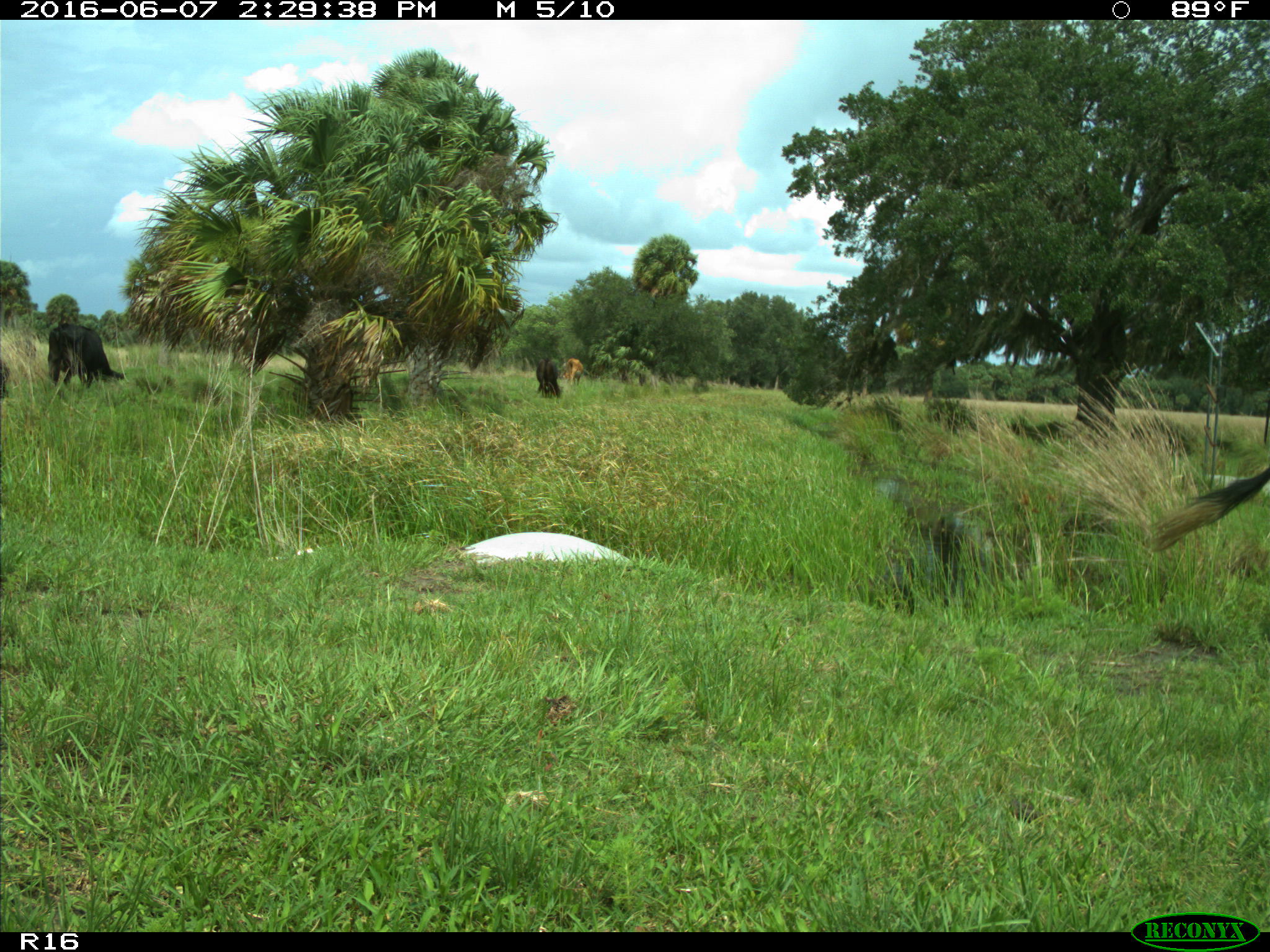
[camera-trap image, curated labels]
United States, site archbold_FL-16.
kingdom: Animalia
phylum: Chordata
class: Mammalia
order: Artiodactyla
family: Bovidae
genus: Bos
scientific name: Bos taurus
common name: domestic cow